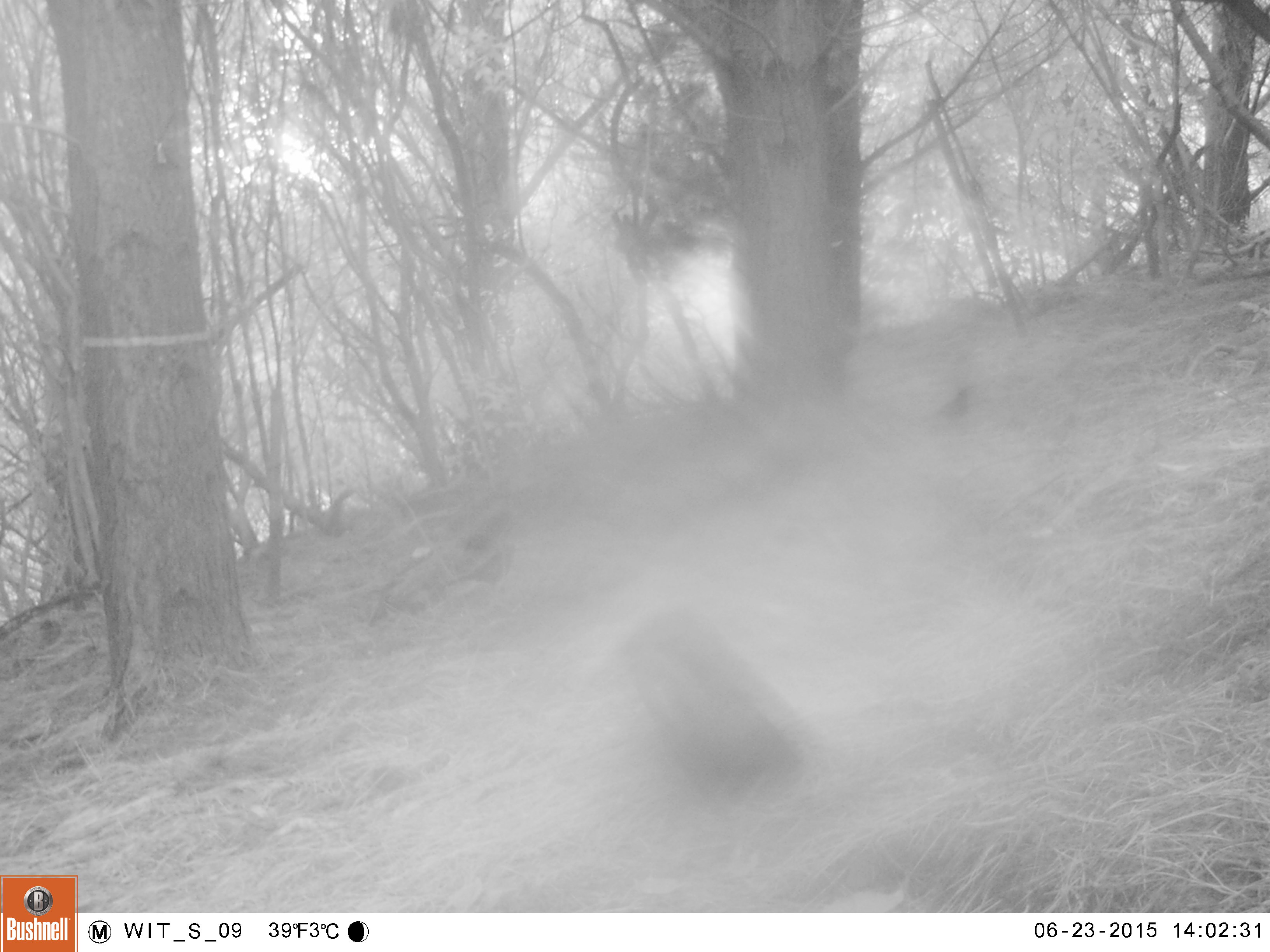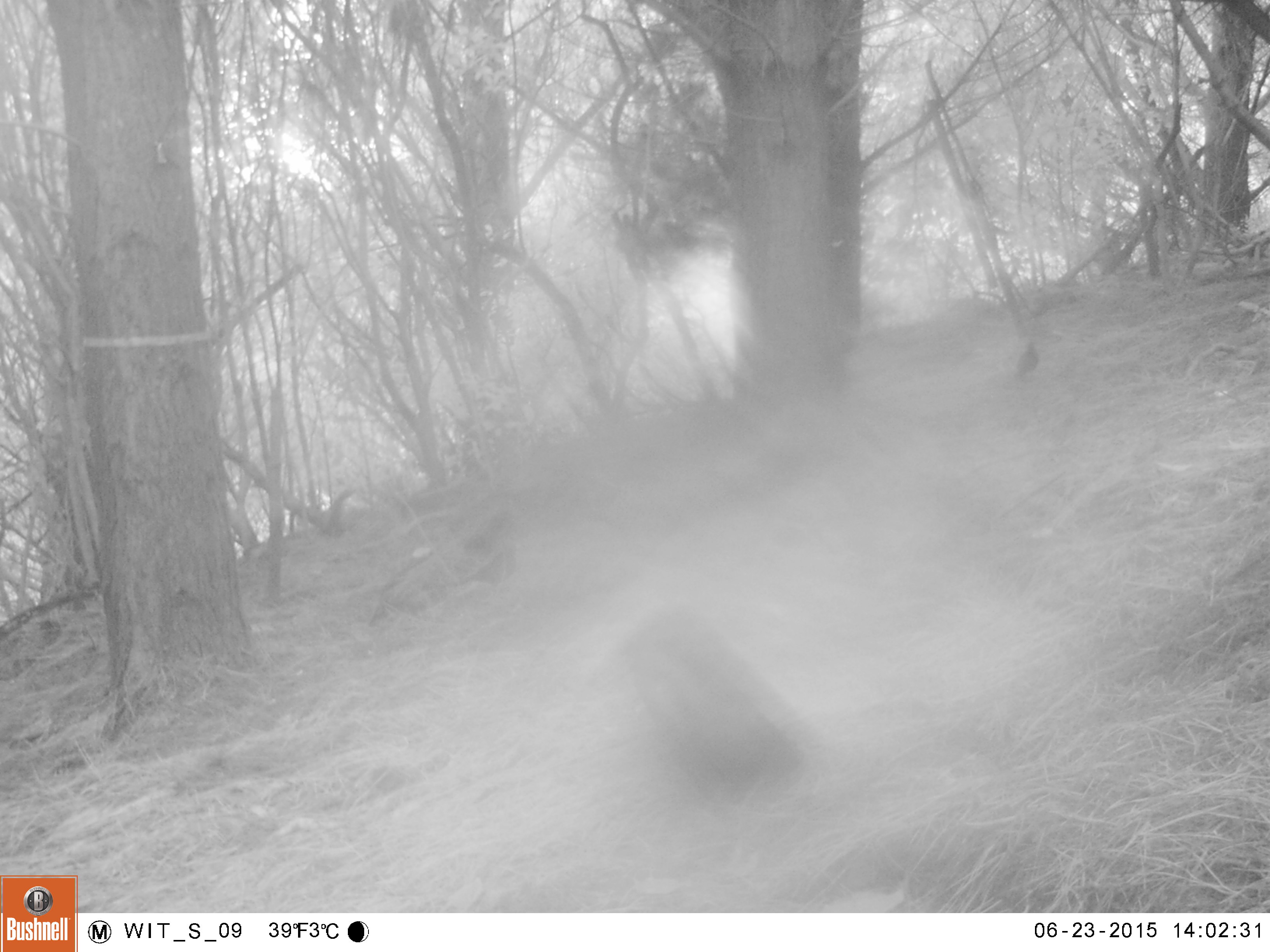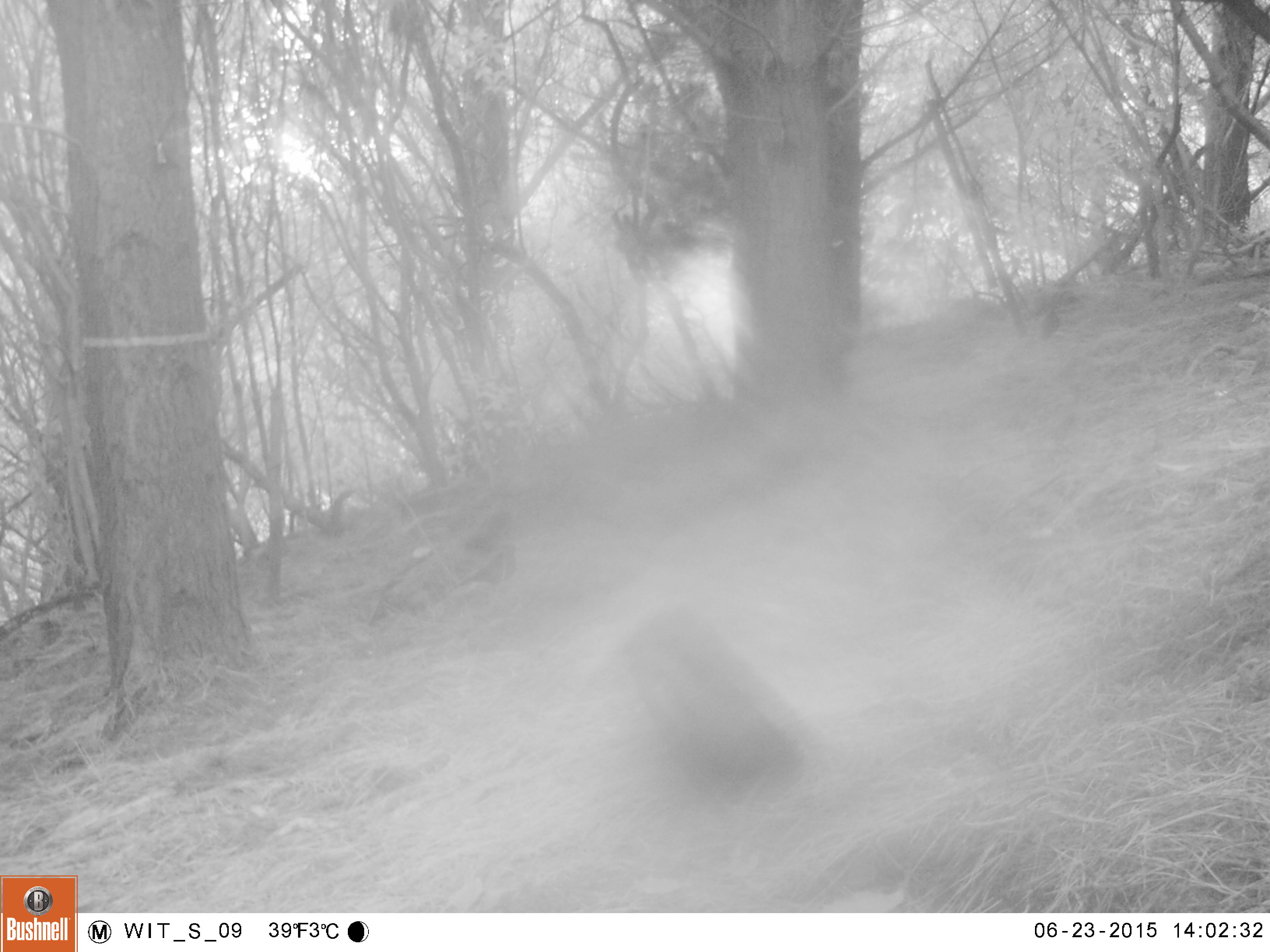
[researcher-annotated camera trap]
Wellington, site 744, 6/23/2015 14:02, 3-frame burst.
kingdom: Animalia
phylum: Chordata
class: Aves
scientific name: Aves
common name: bird